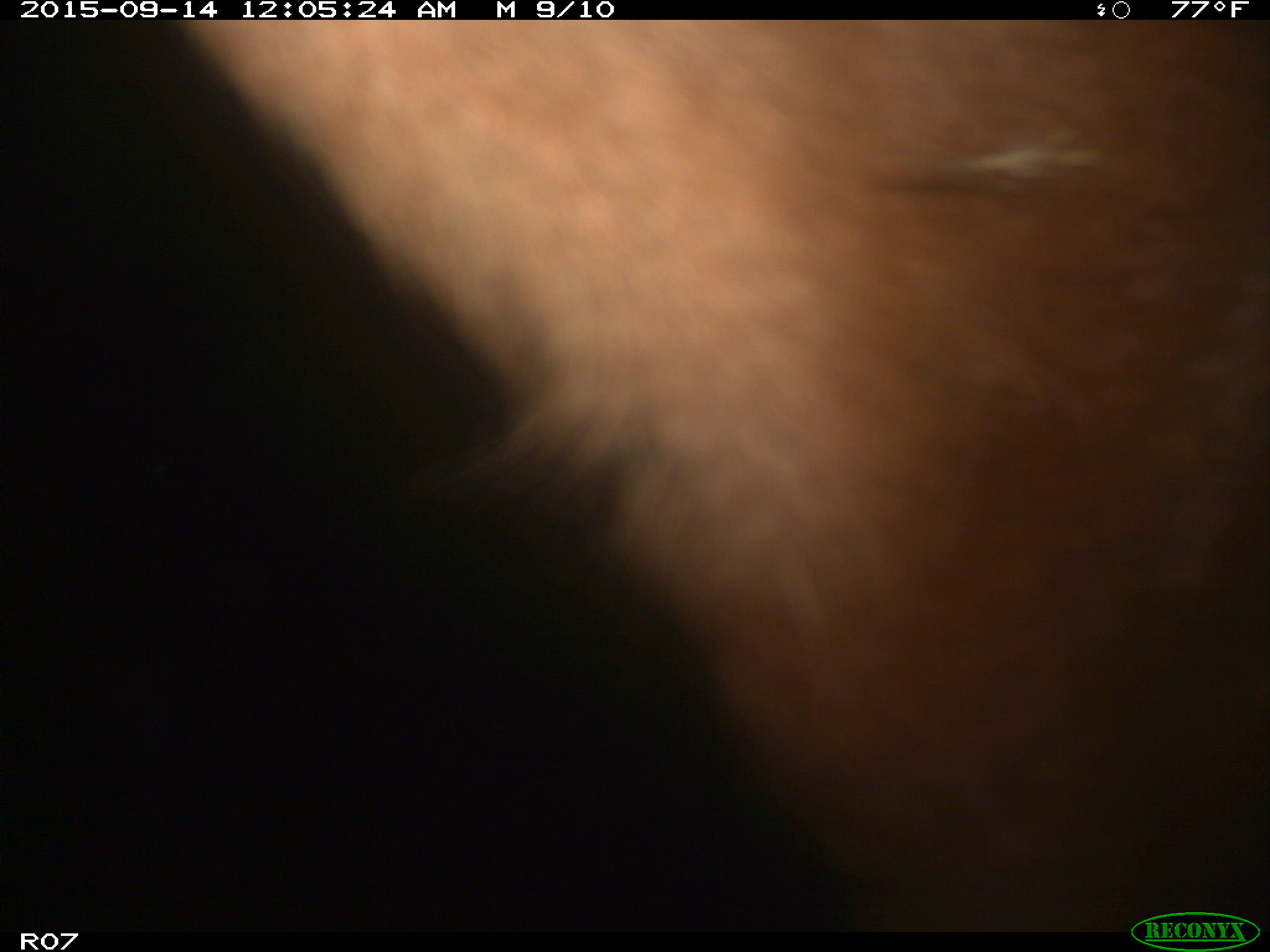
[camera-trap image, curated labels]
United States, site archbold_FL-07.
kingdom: Animalia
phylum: Chordata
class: Mammalia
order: Artiodactyla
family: Bovidae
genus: Bos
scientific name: Bos taurus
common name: domestic cow